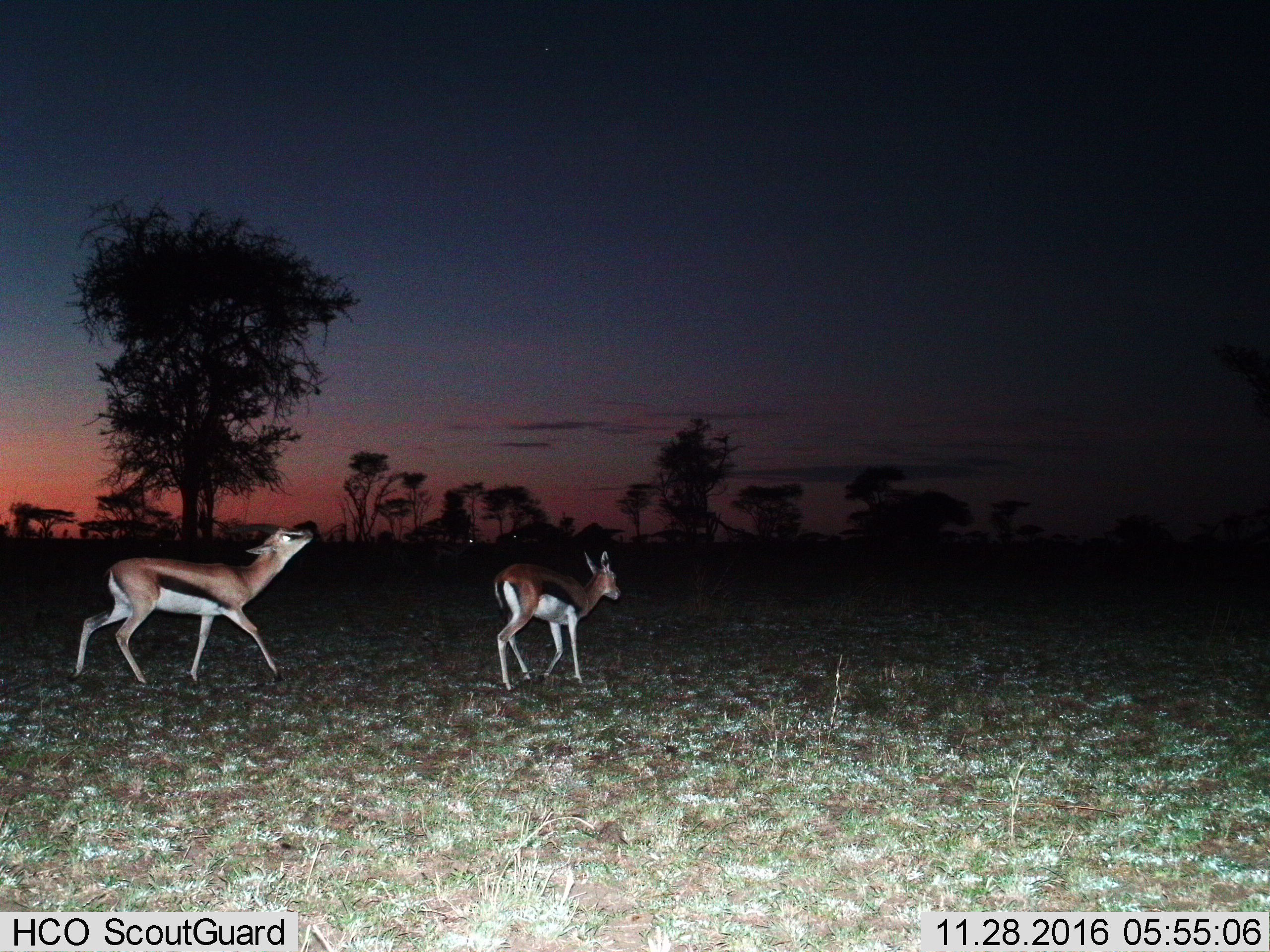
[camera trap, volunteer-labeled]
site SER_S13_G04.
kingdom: Animalia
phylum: Chordata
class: Mammalia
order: Artiodactyla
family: Bovidae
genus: Eudorcas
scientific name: Eudorcas thomsonii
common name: thomson's gazelle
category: gazellethomsons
Gazellethomsons (thomson's gazelle) (Eudorcas thomsonii), count 2. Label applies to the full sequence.